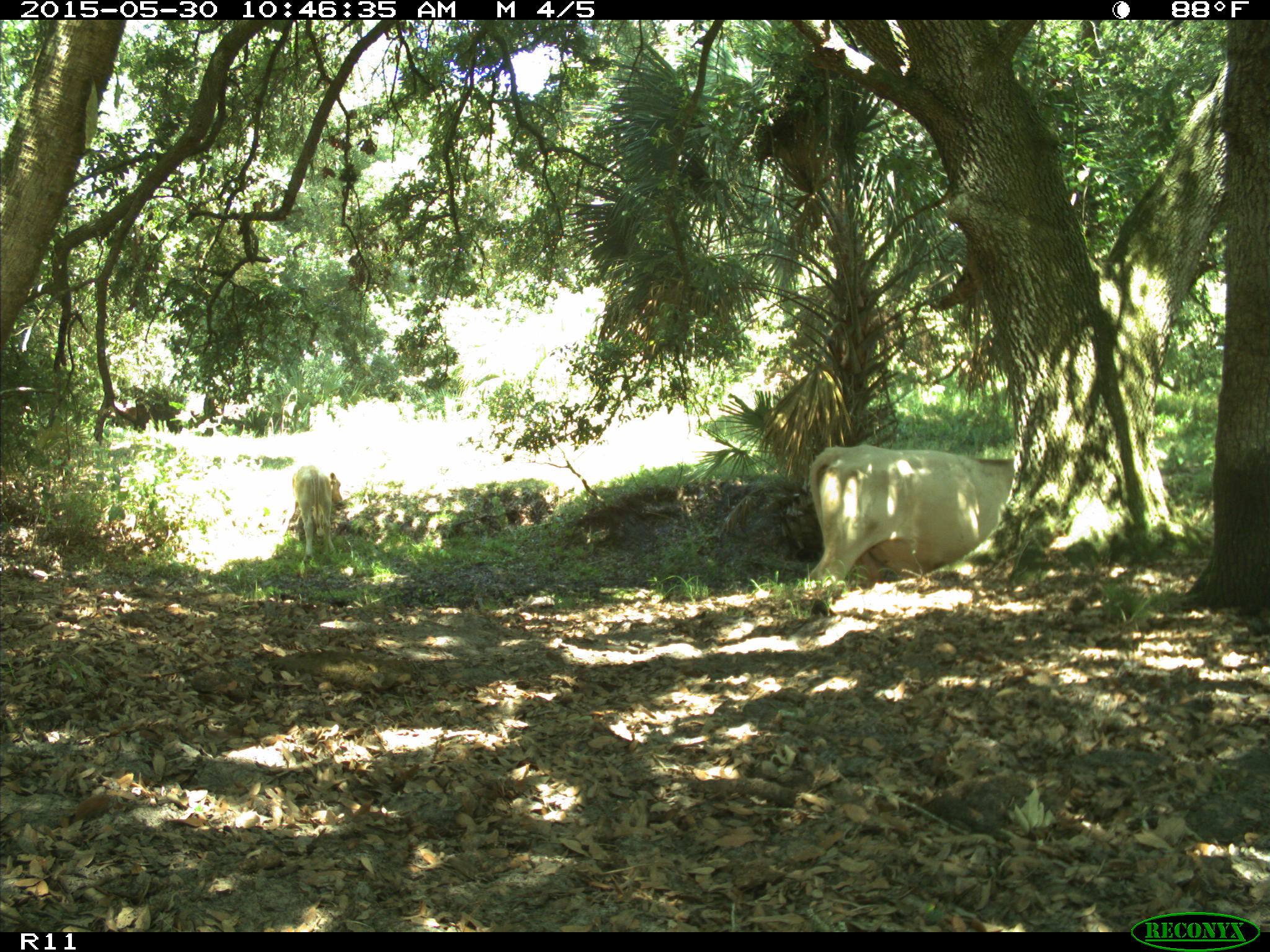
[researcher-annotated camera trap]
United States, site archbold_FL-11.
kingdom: Animalia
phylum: Chordata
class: Mammalia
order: Artiodactyla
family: Bovidae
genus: Bos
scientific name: Bos taurus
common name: domestic cow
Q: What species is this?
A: Bos taurus (domestic cow).